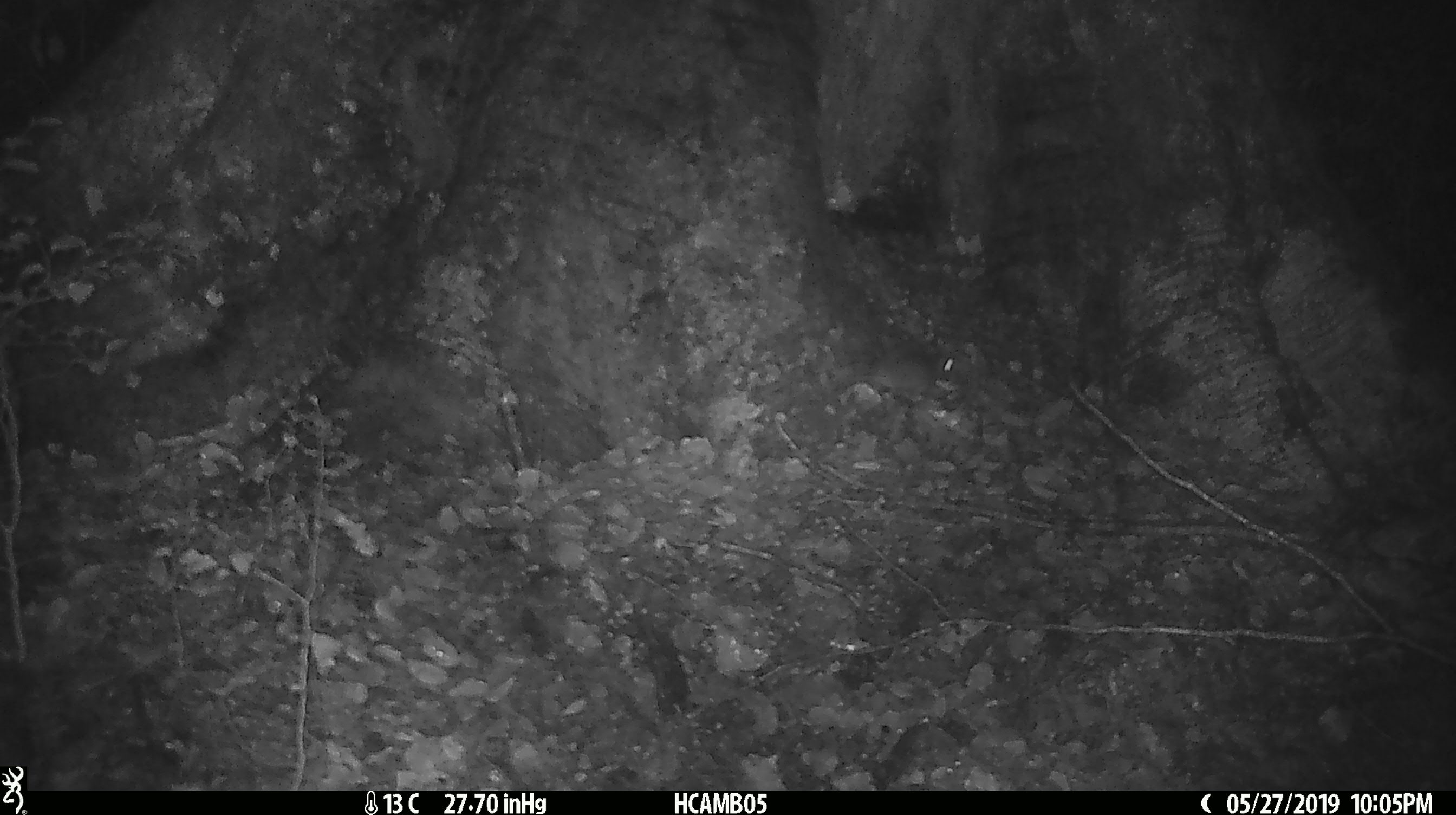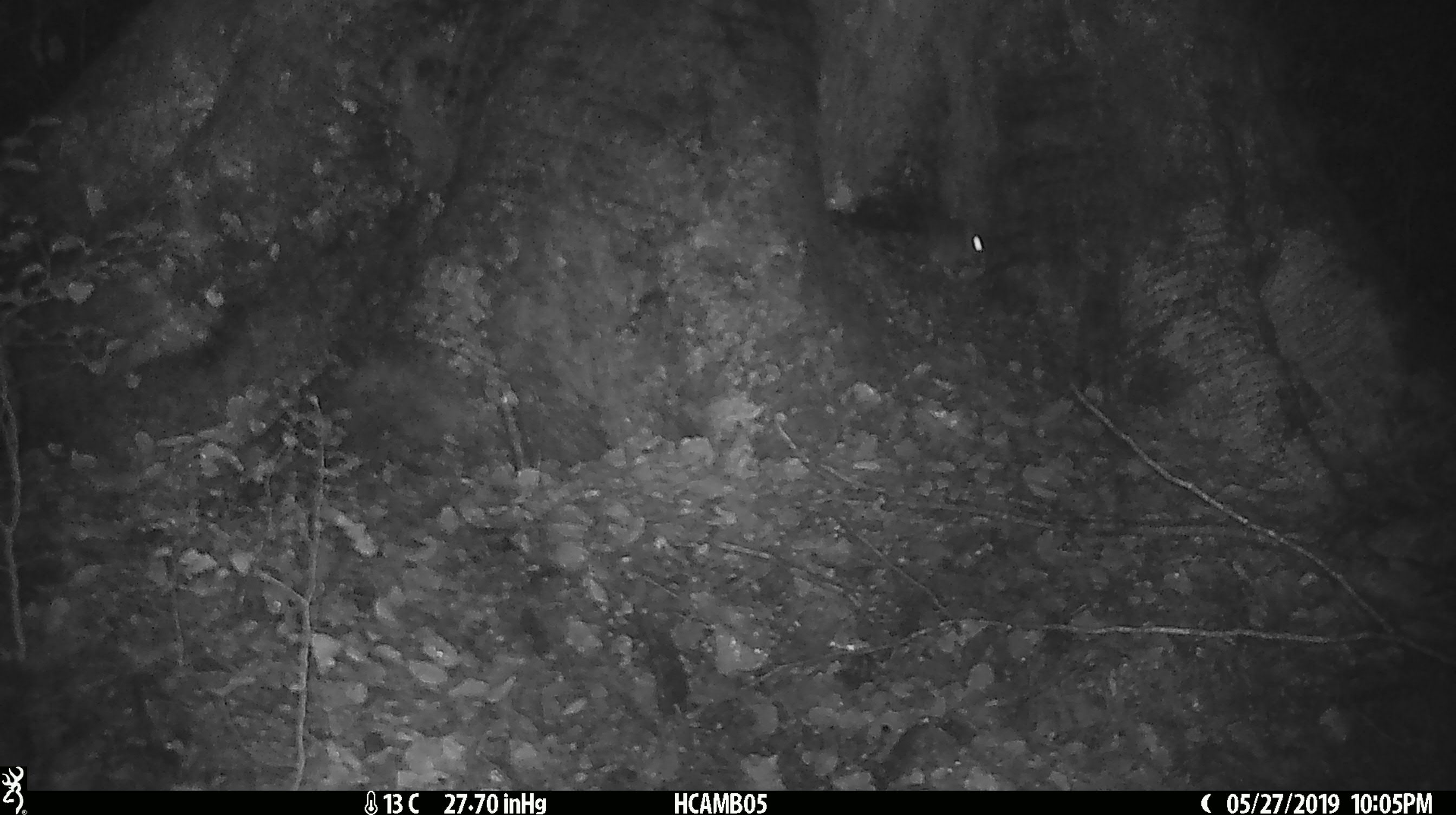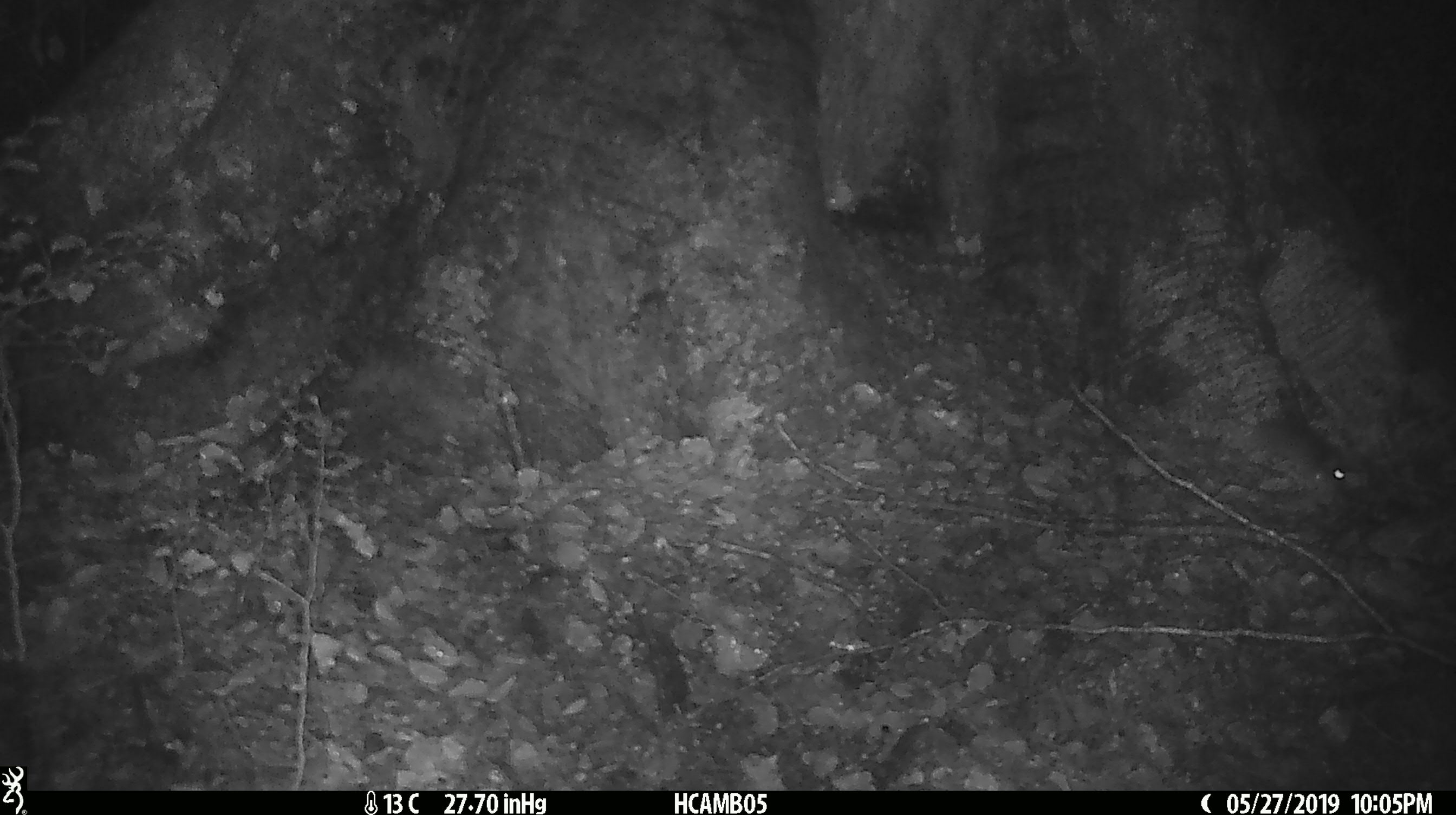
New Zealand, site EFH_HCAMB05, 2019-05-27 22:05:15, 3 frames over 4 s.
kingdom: Animalia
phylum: Chordata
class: Mammalia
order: Rodentia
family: Muridae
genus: Mus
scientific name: Mus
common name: mouse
Mouse (Mus).